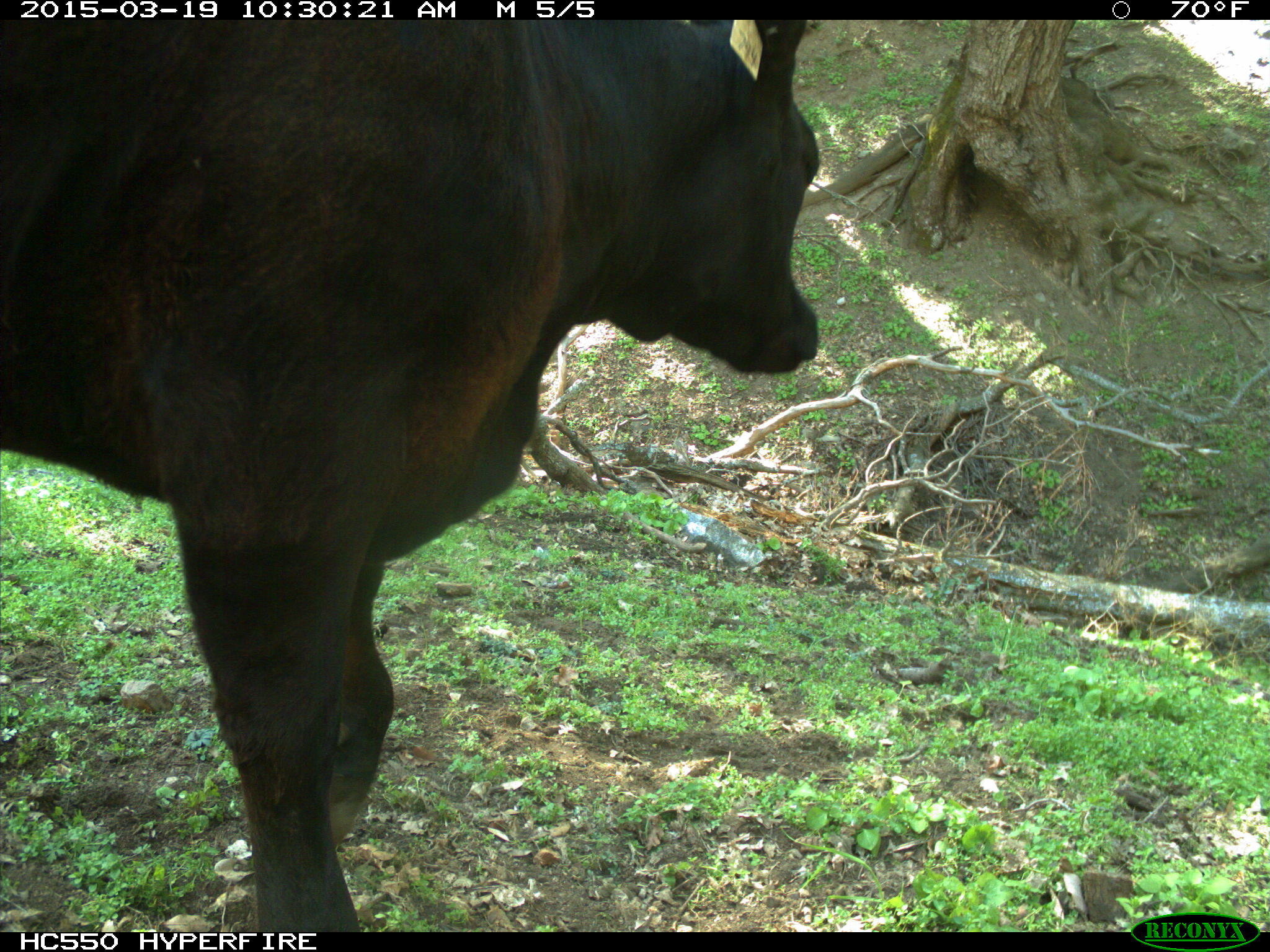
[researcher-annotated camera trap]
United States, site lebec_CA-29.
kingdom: Animalia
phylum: Chordata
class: Mammalia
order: Artiodactyla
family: Bovidae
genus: Bos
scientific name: Bos taurus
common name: domestic cow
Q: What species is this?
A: Bos taurus (domestic cow).